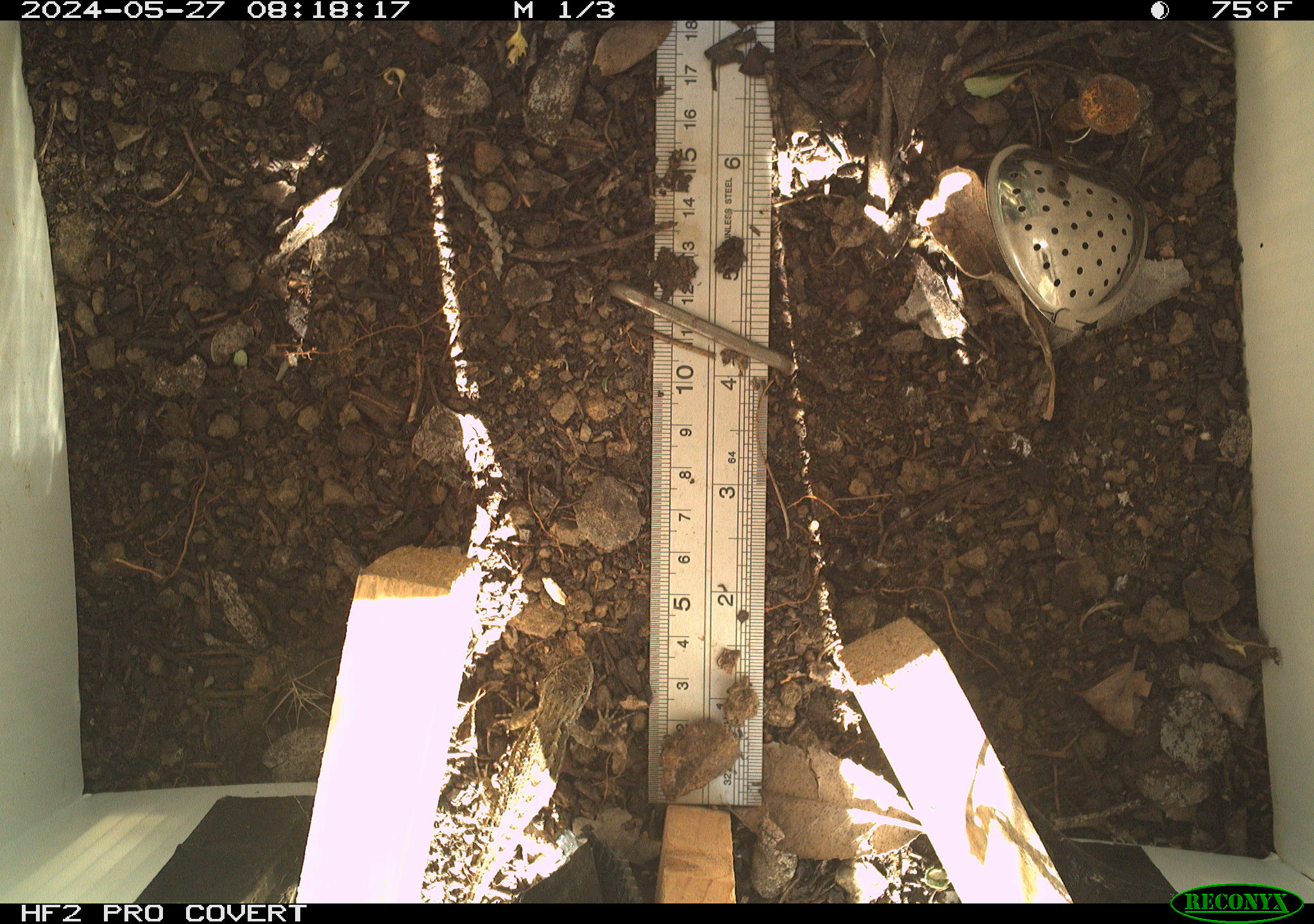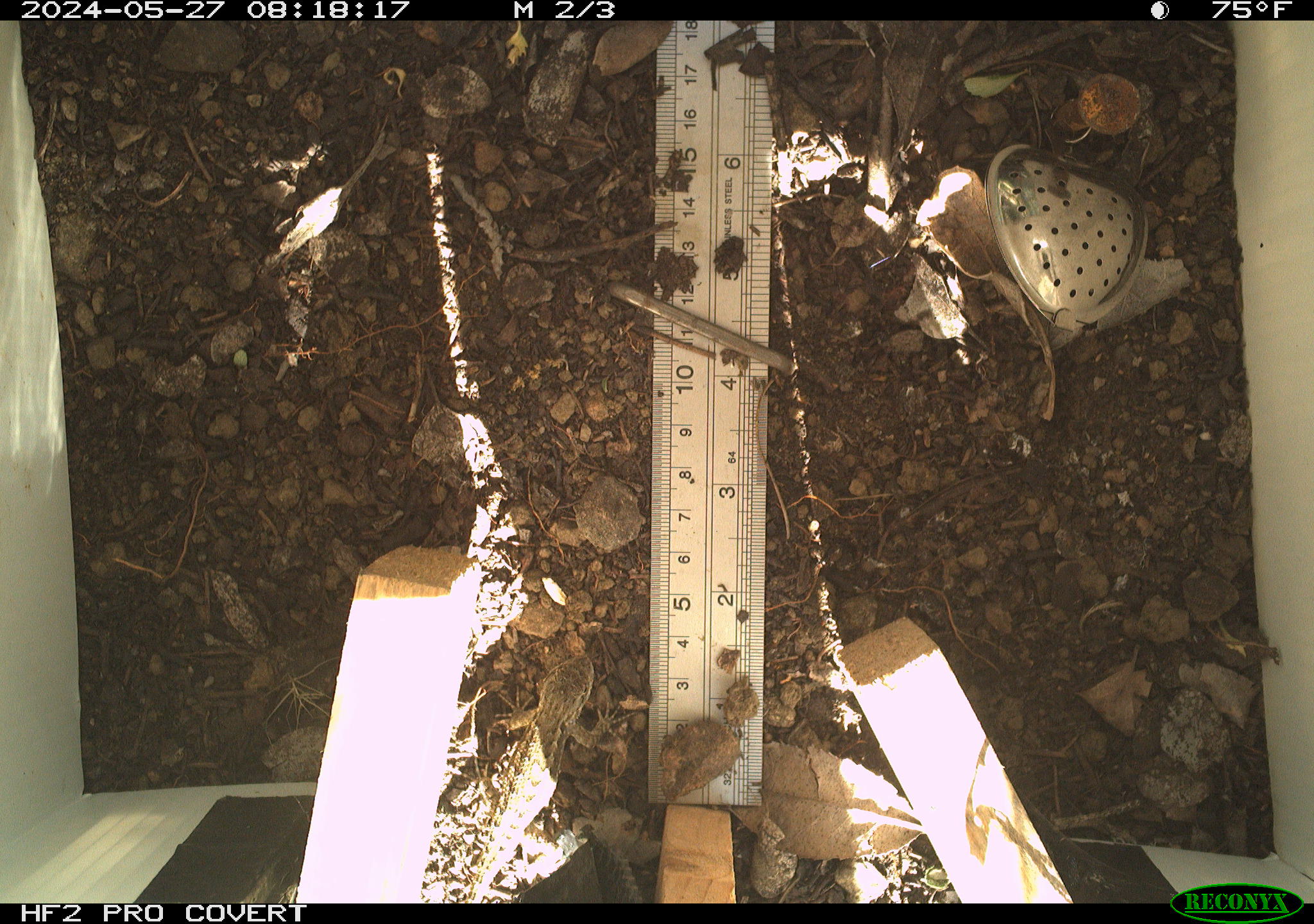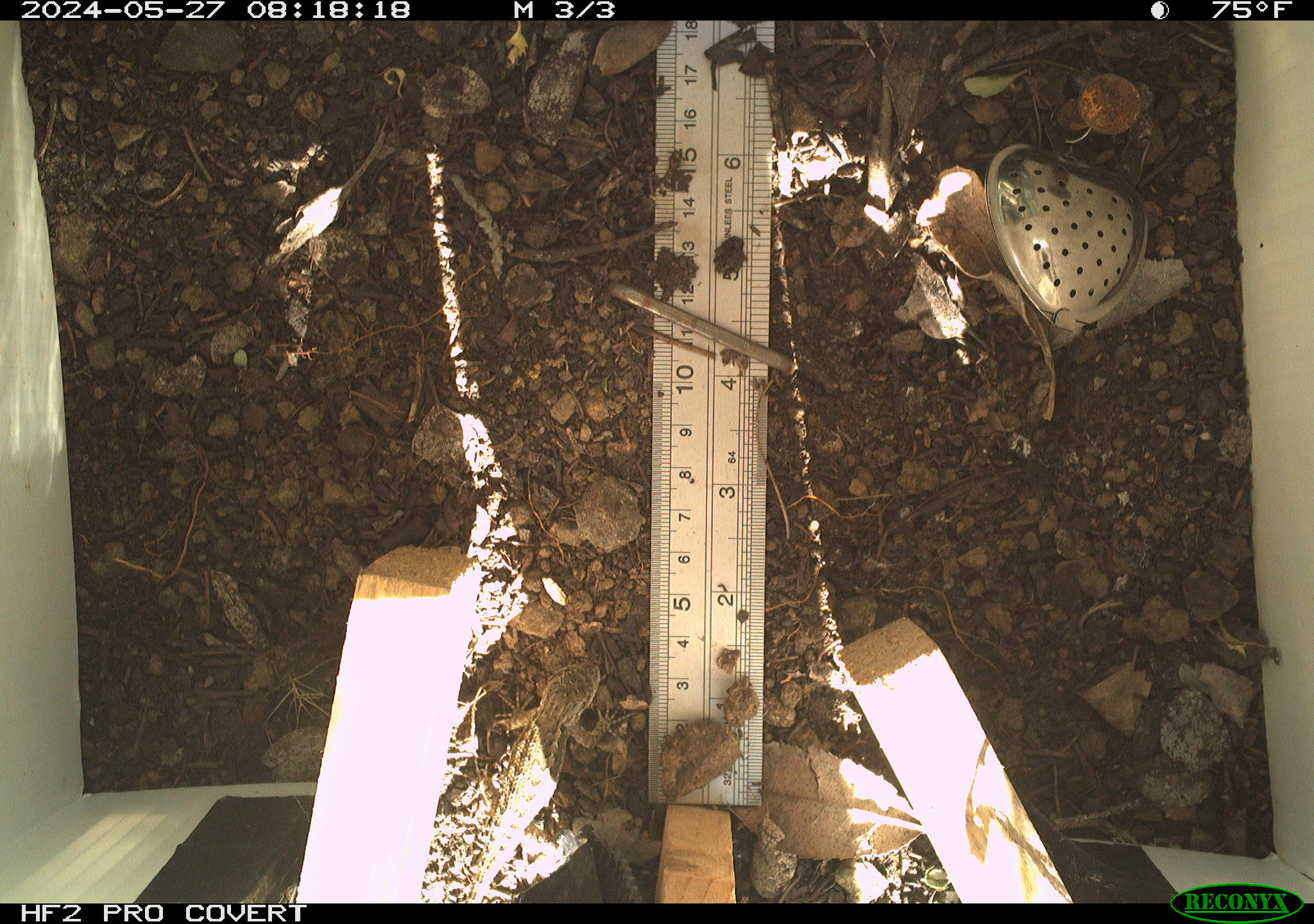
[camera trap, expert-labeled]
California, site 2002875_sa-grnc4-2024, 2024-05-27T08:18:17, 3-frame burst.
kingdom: Animalia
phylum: Chordata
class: Reptilia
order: Squamata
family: Phrynosomatidae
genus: Sceloporus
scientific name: Sceloporus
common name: spiny lizards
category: sceloporus species